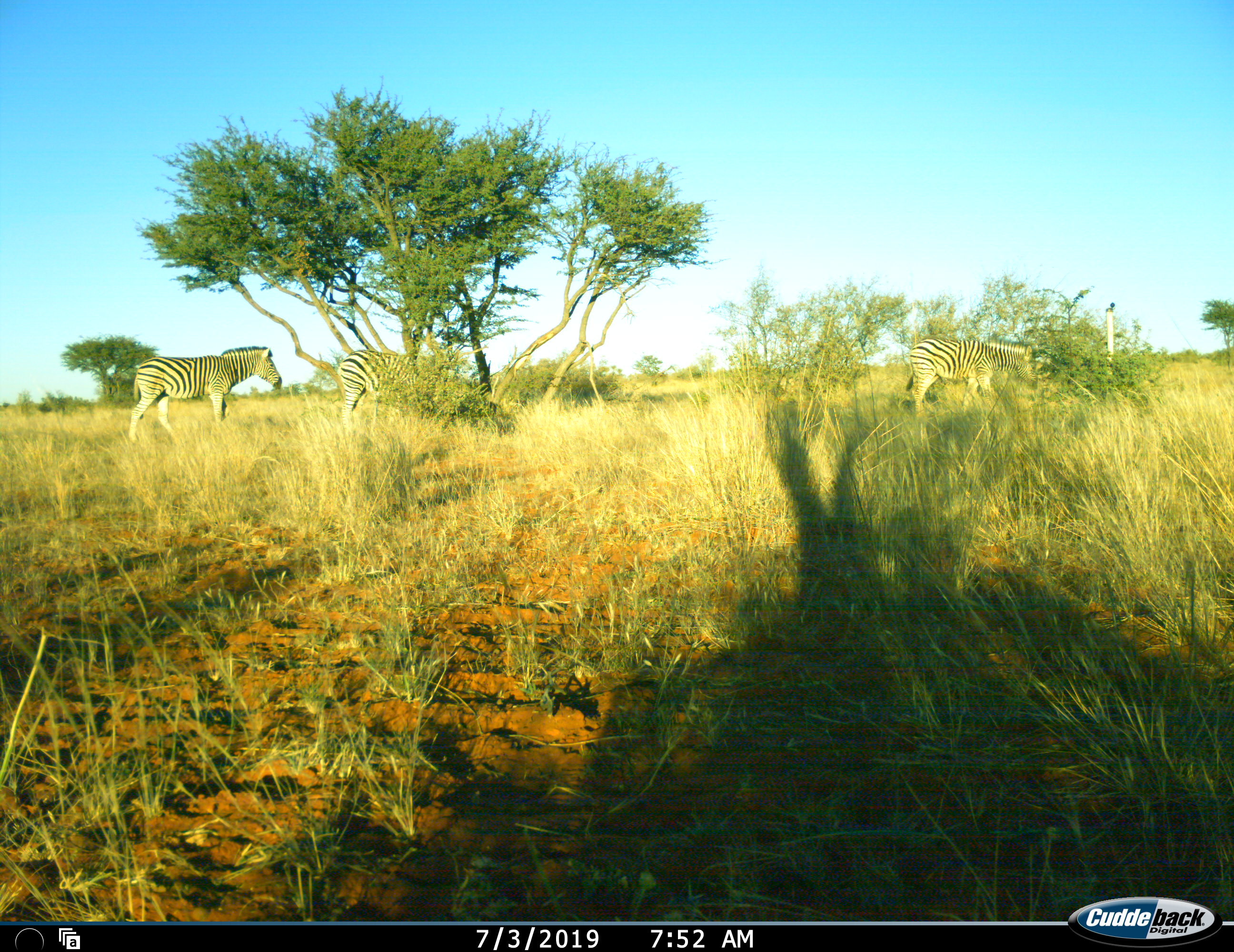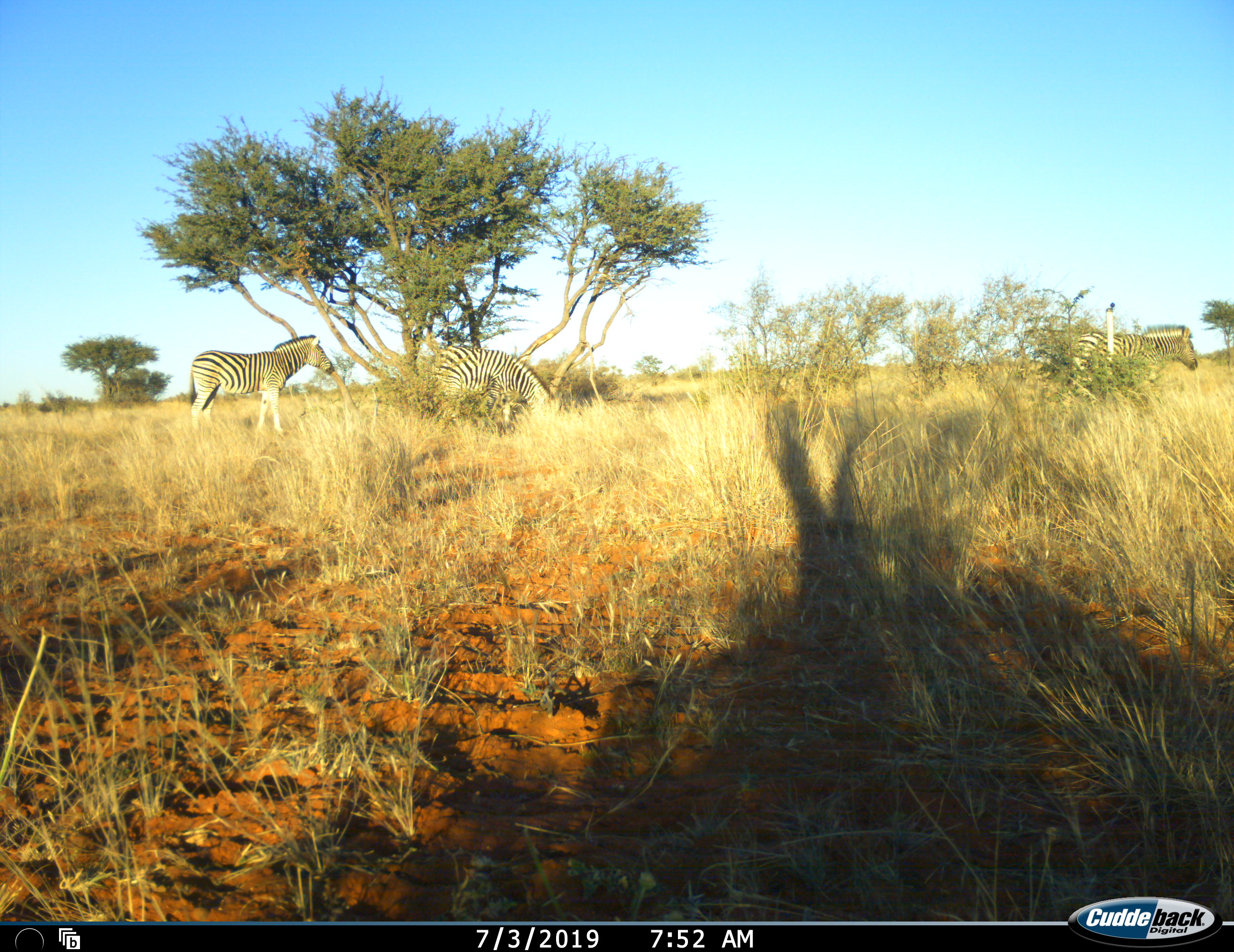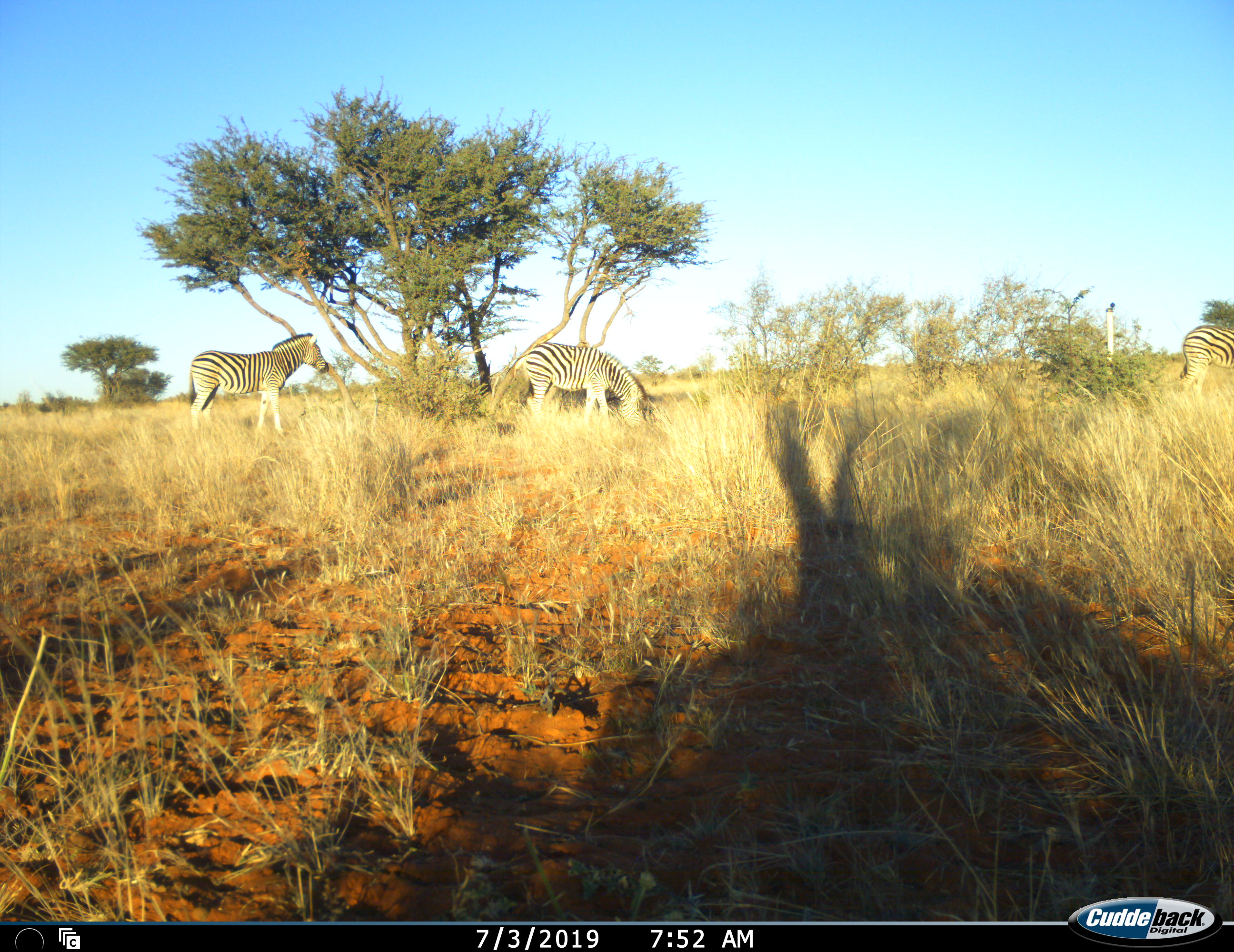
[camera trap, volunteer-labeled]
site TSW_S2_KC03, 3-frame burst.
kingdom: Animalia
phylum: Chordata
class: Mammalia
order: Perissodactyla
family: Equidae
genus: Equus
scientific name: Equus quagga burchellii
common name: burchell's zebra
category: zebraburchells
Zebraburchells (burchell's zebra) (Equus quagga burchellii), count 3. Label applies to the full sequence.